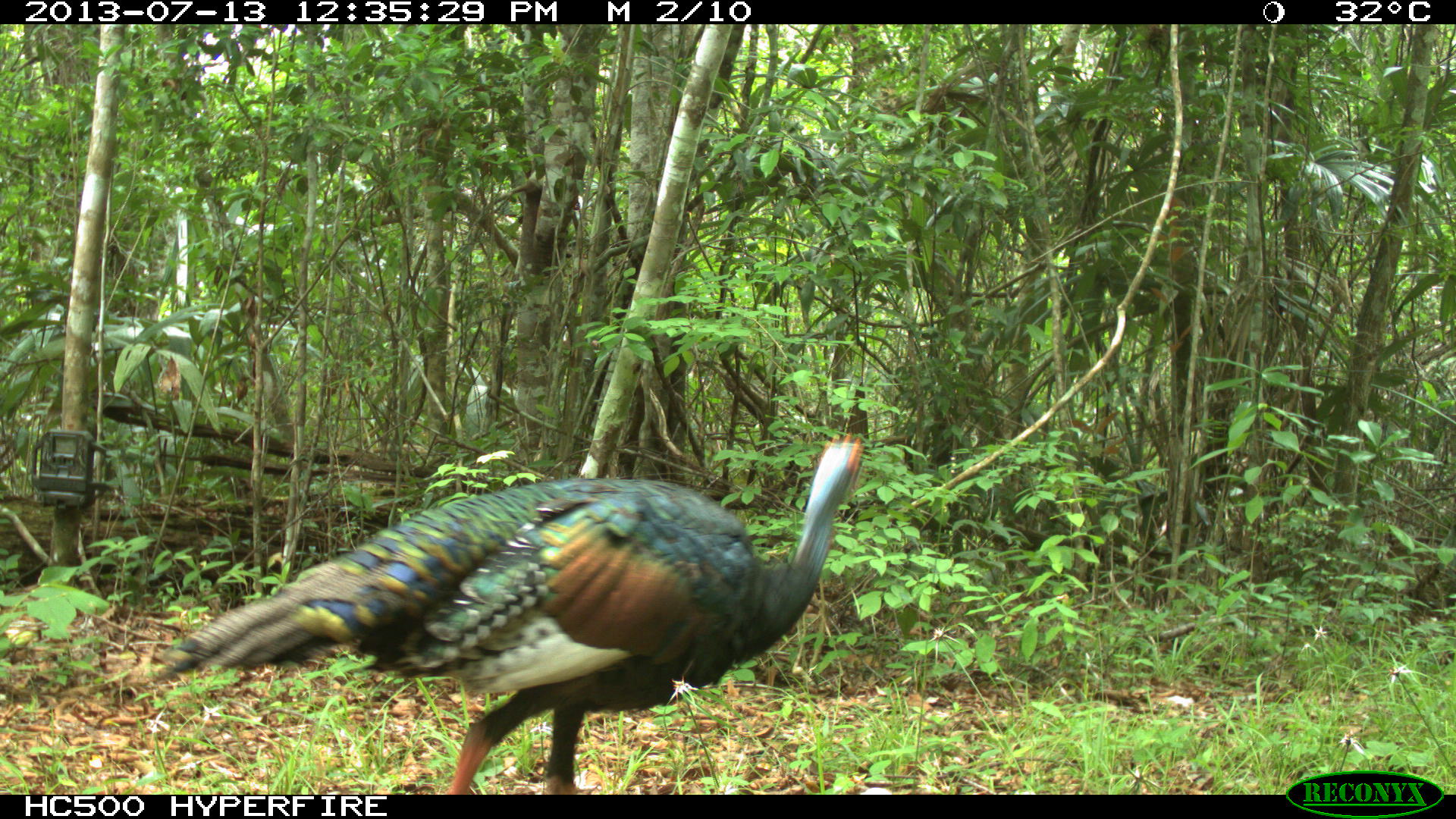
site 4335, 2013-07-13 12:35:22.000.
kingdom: Animalia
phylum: Chordata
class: Aves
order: Galliformes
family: Phasianidae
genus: Meleagris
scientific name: Meleagris ocellata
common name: ocellated turkey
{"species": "Meleagris ocellata (ocellated turkey)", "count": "1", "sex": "female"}